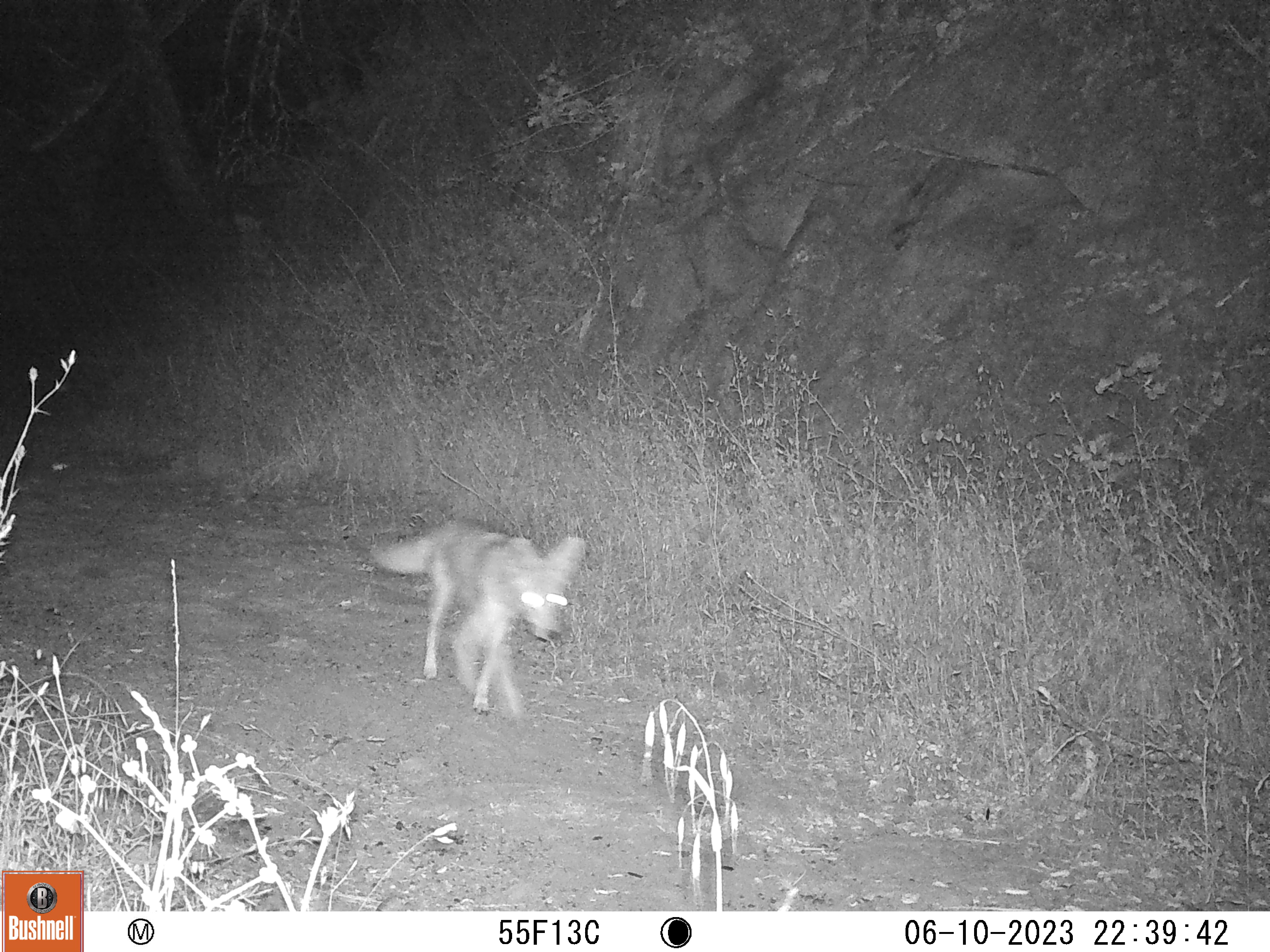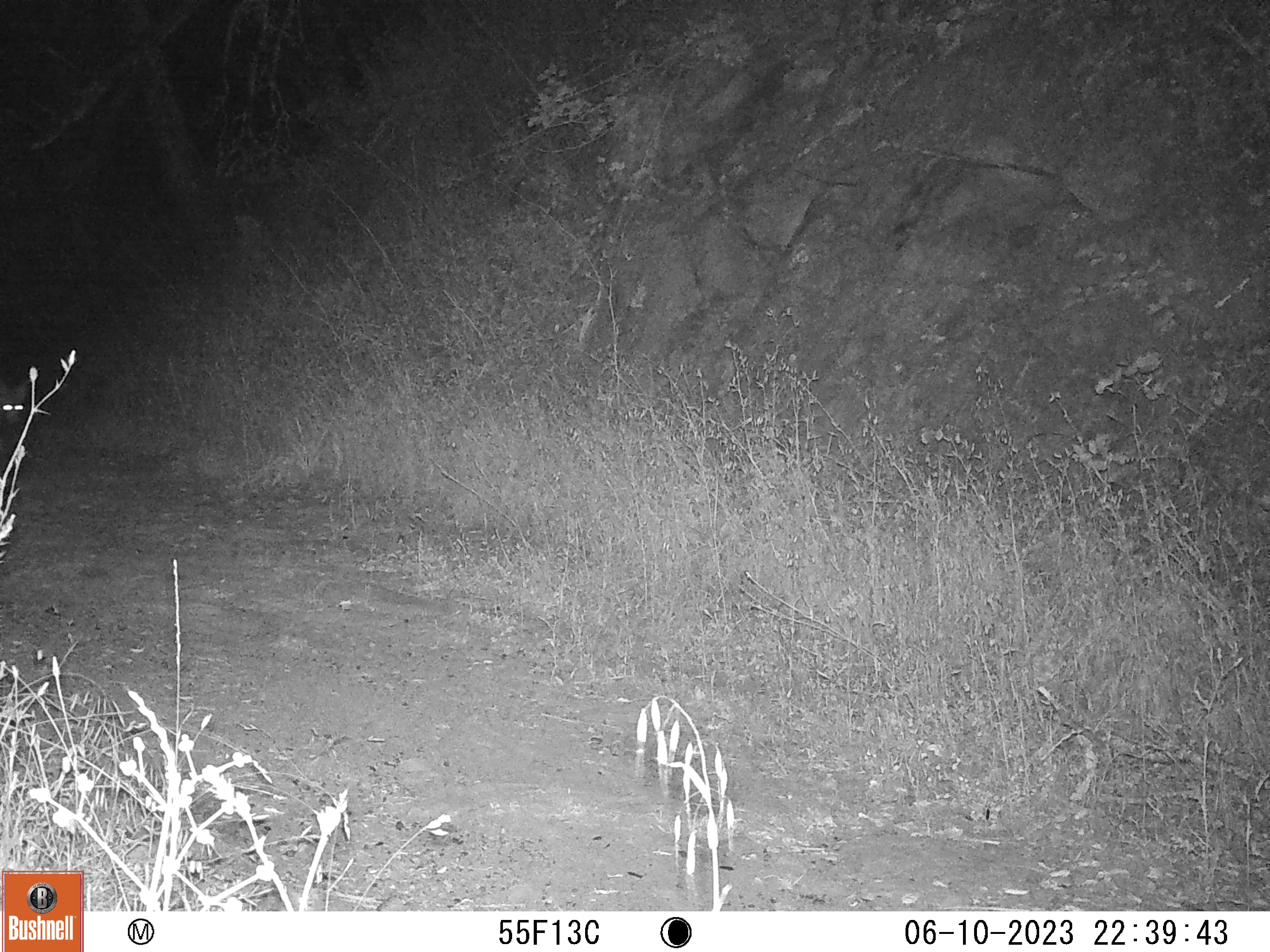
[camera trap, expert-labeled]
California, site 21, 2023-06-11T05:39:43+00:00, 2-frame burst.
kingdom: Animalia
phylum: Chordata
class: Mammalia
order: Carnivora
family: Canidae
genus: Canis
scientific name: Canis latrans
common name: coyote